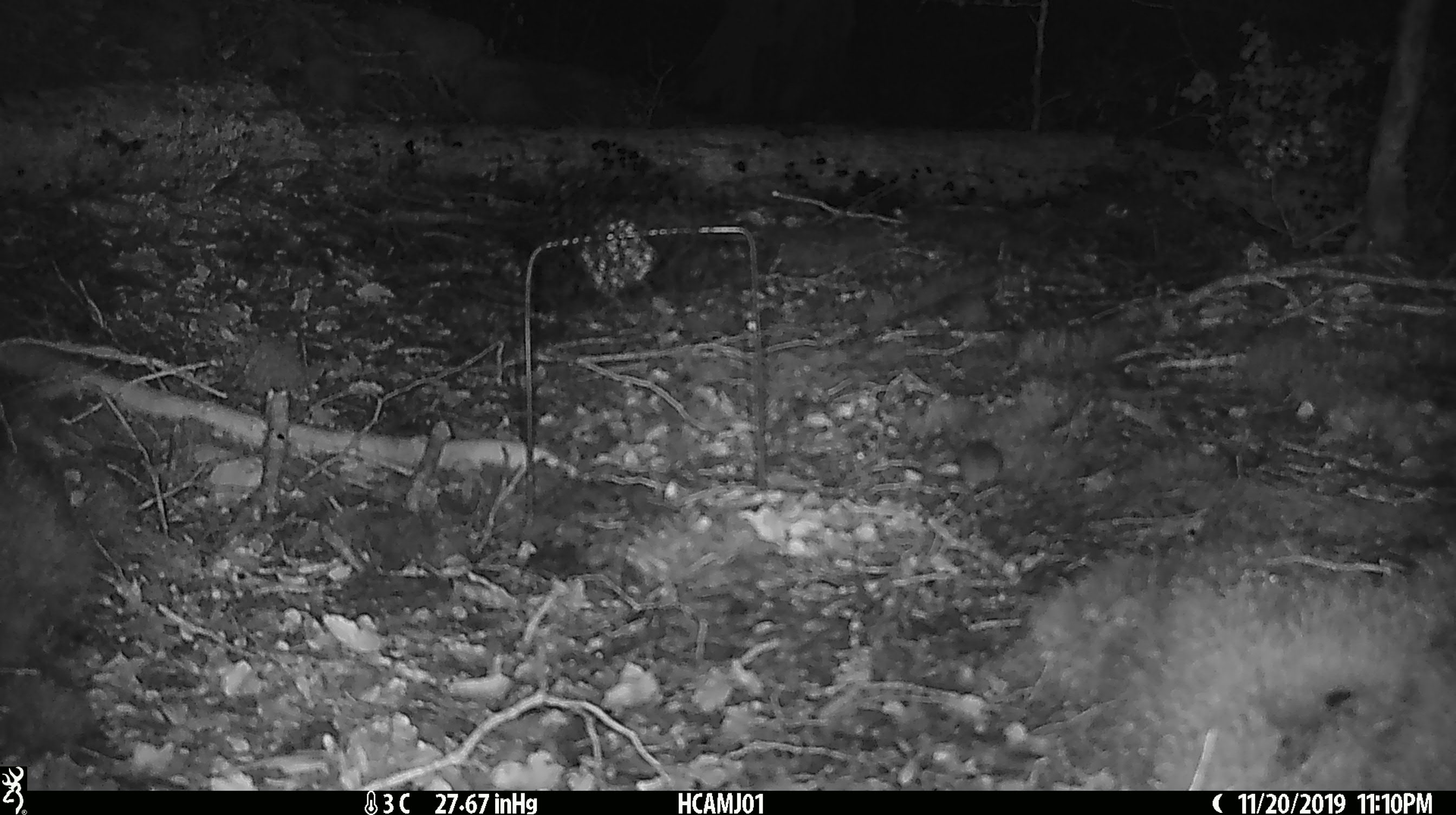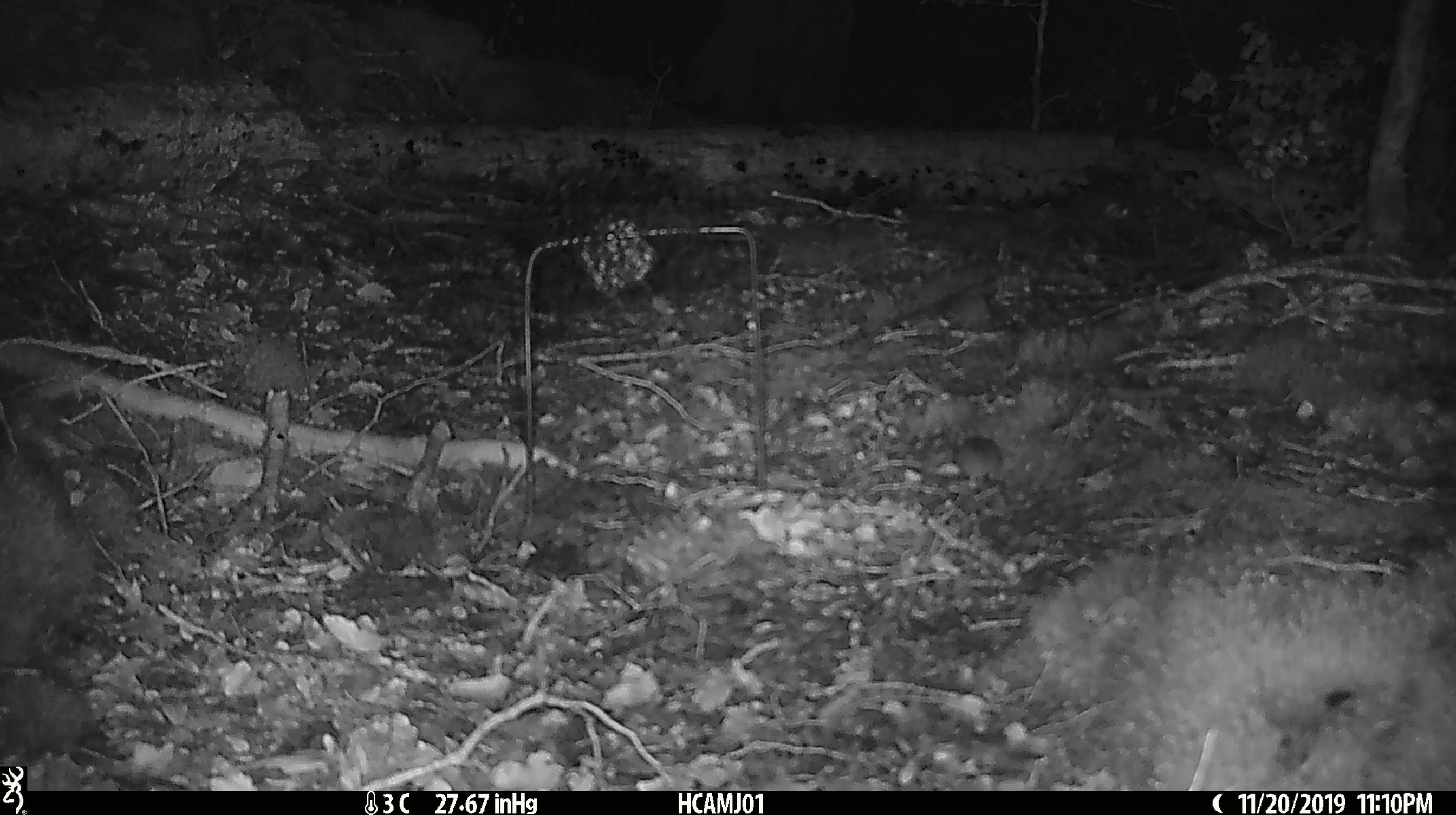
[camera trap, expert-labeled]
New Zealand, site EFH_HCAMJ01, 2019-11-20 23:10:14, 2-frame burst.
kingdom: Animalia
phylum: Chordata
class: Mammalia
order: Rodentia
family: Muridae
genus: Mus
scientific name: Mus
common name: mouse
Mouse (Mus).